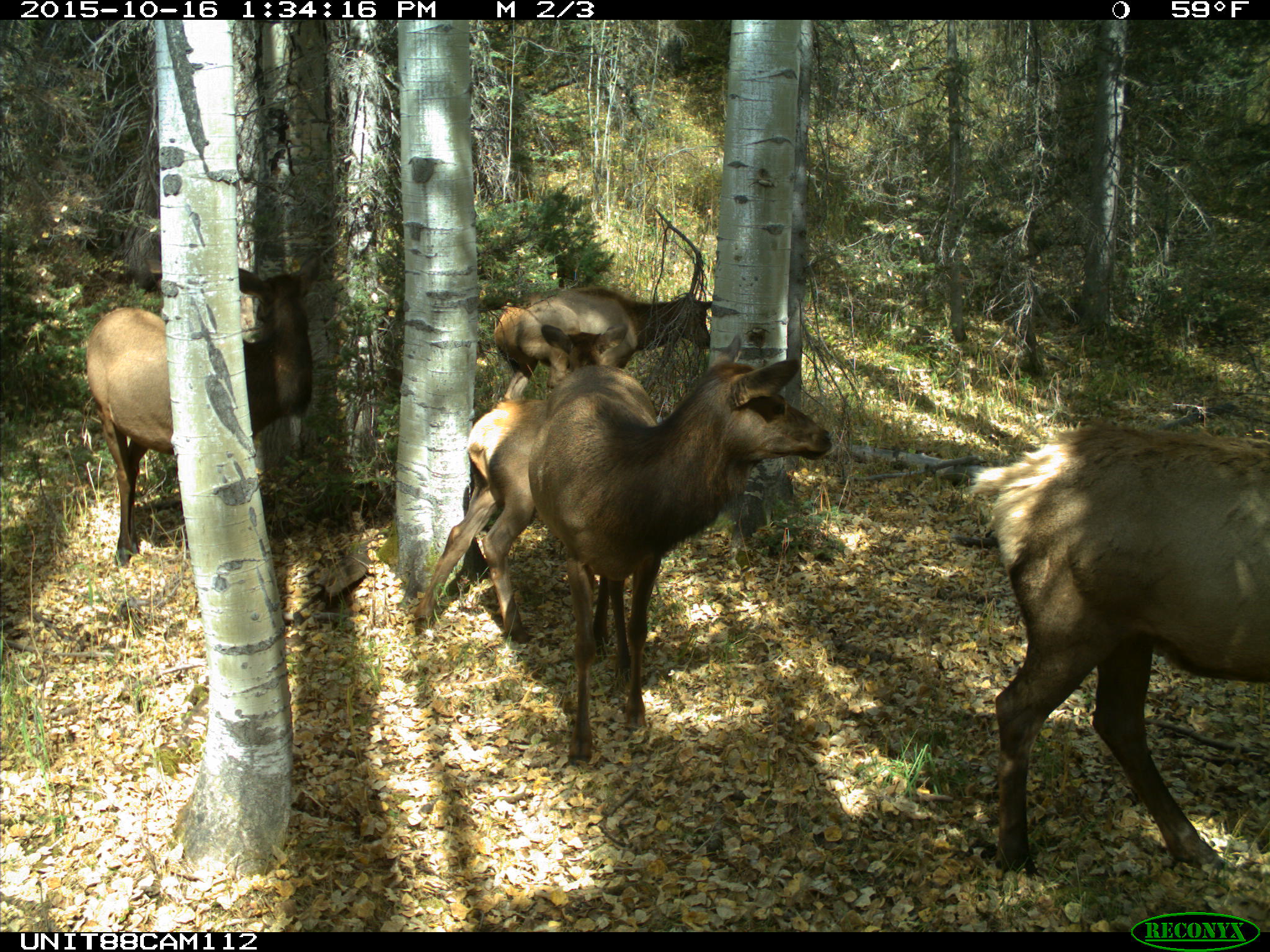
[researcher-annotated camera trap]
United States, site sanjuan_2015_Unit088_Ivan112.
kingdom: Animalia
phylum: Chordata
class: Mammalia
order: Artiodactyla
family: Cervidae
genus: Cervus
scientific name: Cervus elaphus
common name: red deer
Cervus elaphus (red deer).